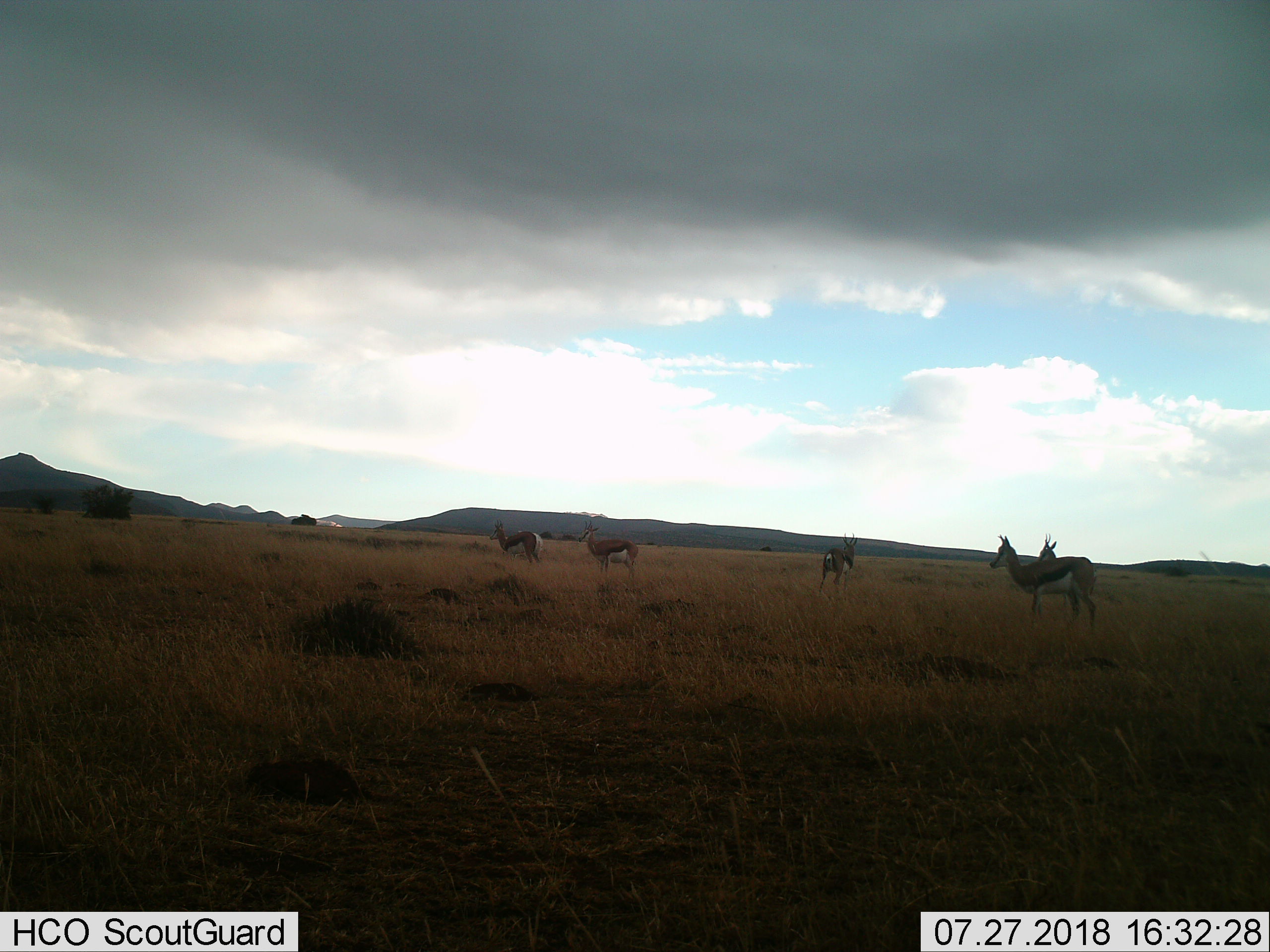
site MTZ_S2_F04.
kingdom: Animalia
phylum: Chordata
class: Mammalia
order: Artiodactyla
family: Bovidae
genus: Antidorcas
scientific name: Antidorcas marsupialis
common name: springbok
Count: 5.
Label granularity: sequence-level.